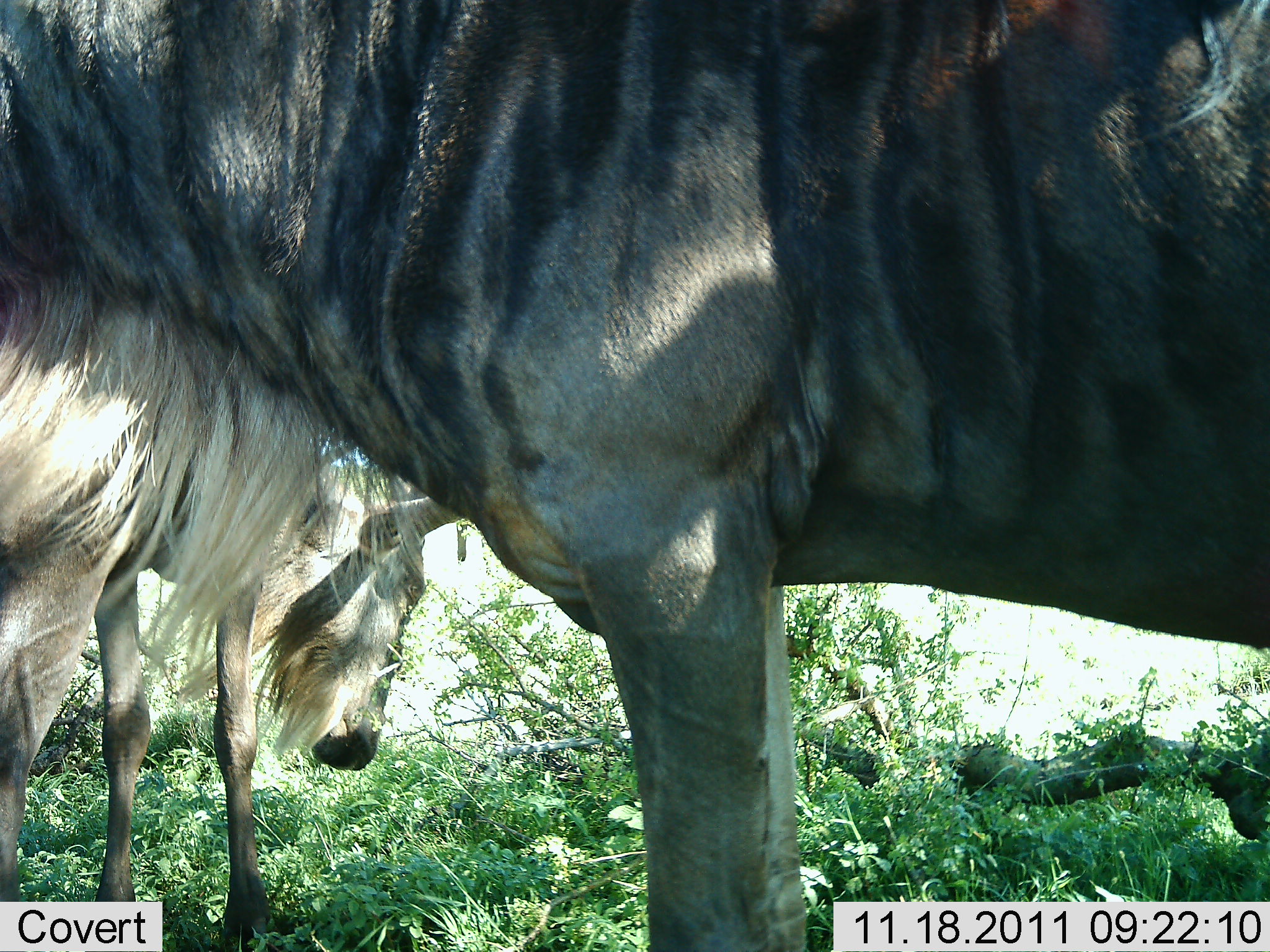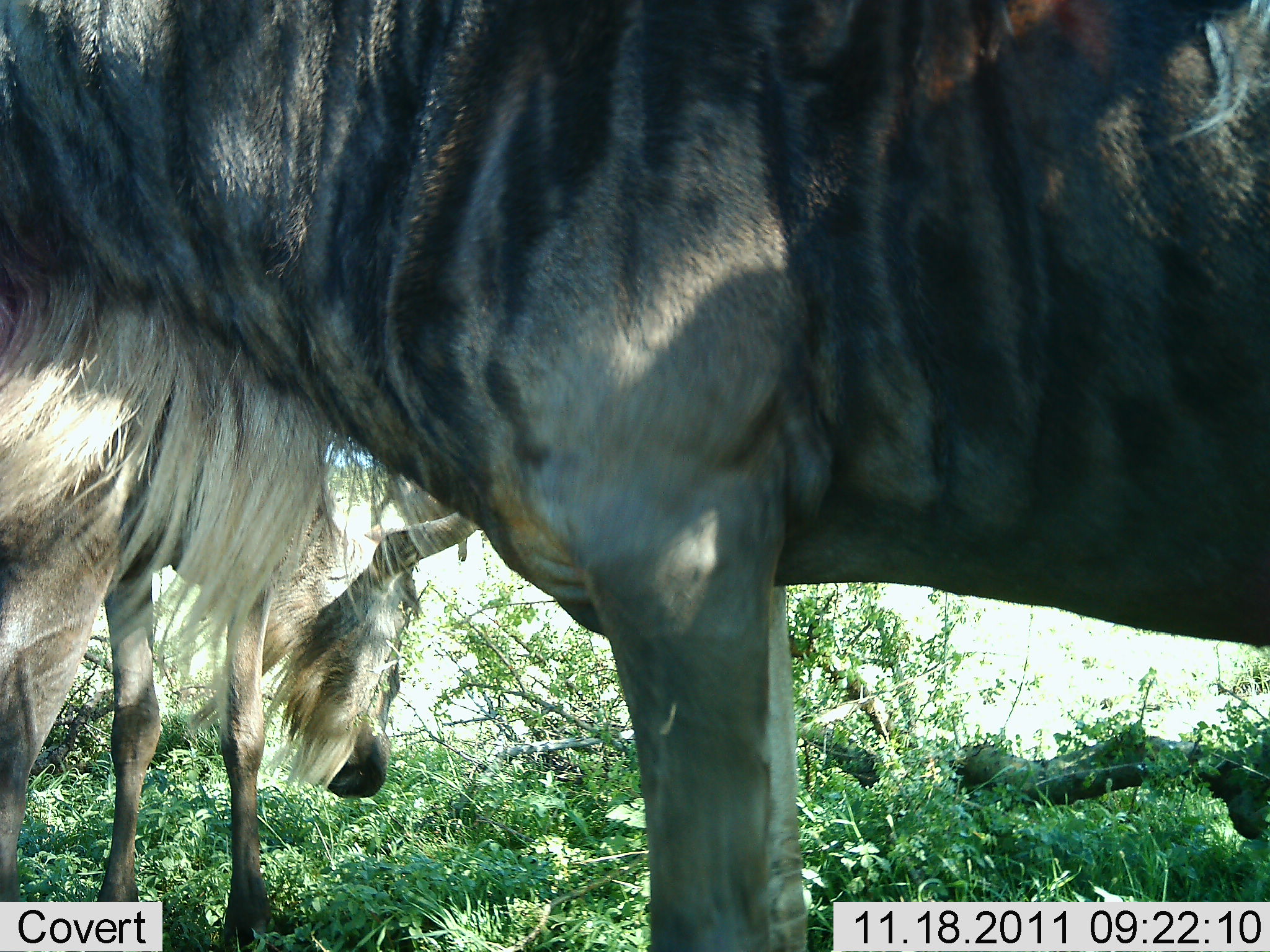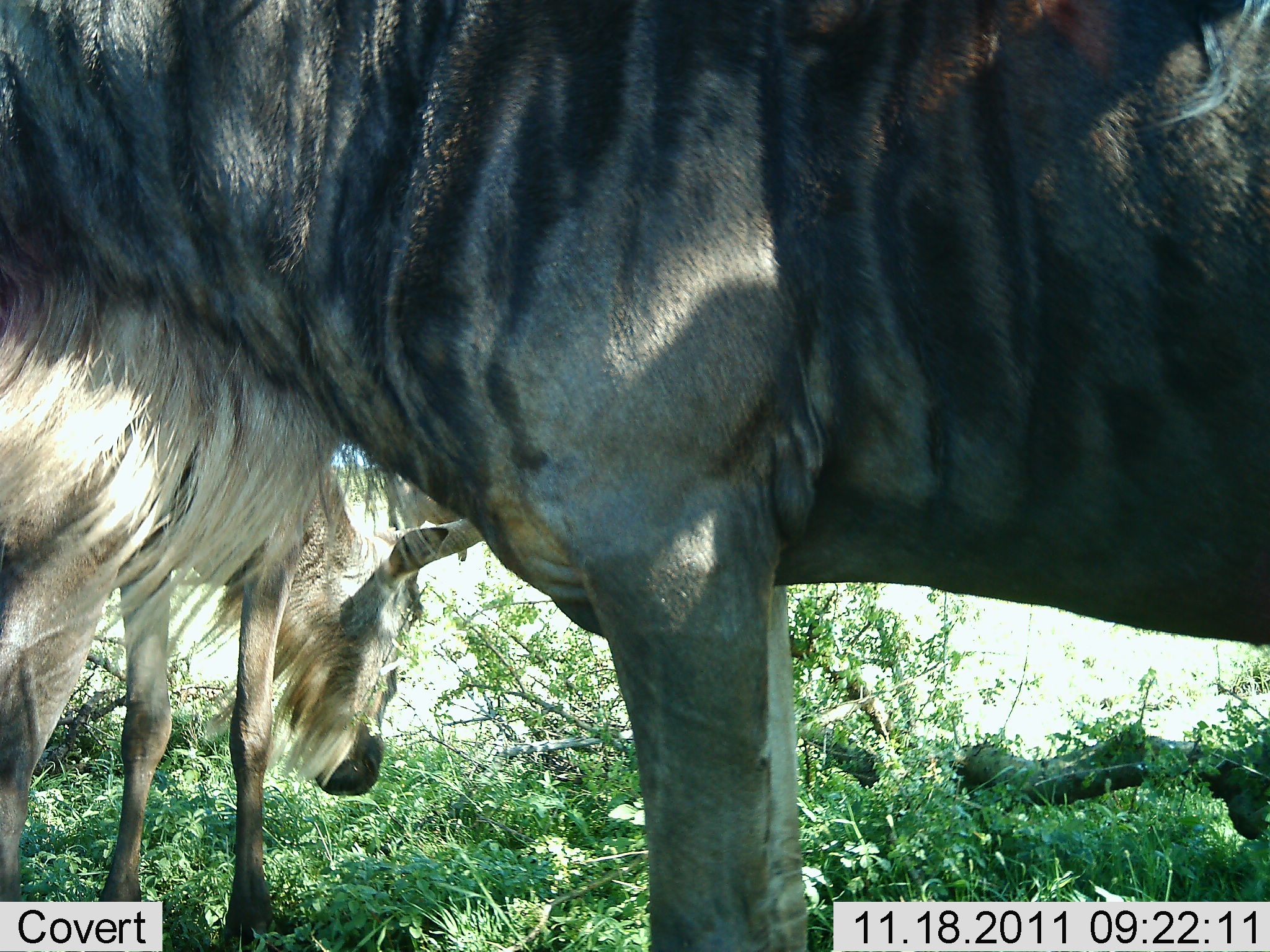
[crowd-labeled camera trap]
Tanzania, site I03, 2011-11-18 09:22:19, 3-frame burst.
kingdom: Animalia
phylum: Chordata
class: Mammalia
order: Artiodactyla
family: Bovidae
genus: Connochaetes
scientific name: Connochaetes taurinus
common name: blue wildebeest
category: wildebeest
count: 2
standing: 100%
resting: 0%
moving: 7%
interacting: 0%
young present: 0%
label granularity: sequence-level